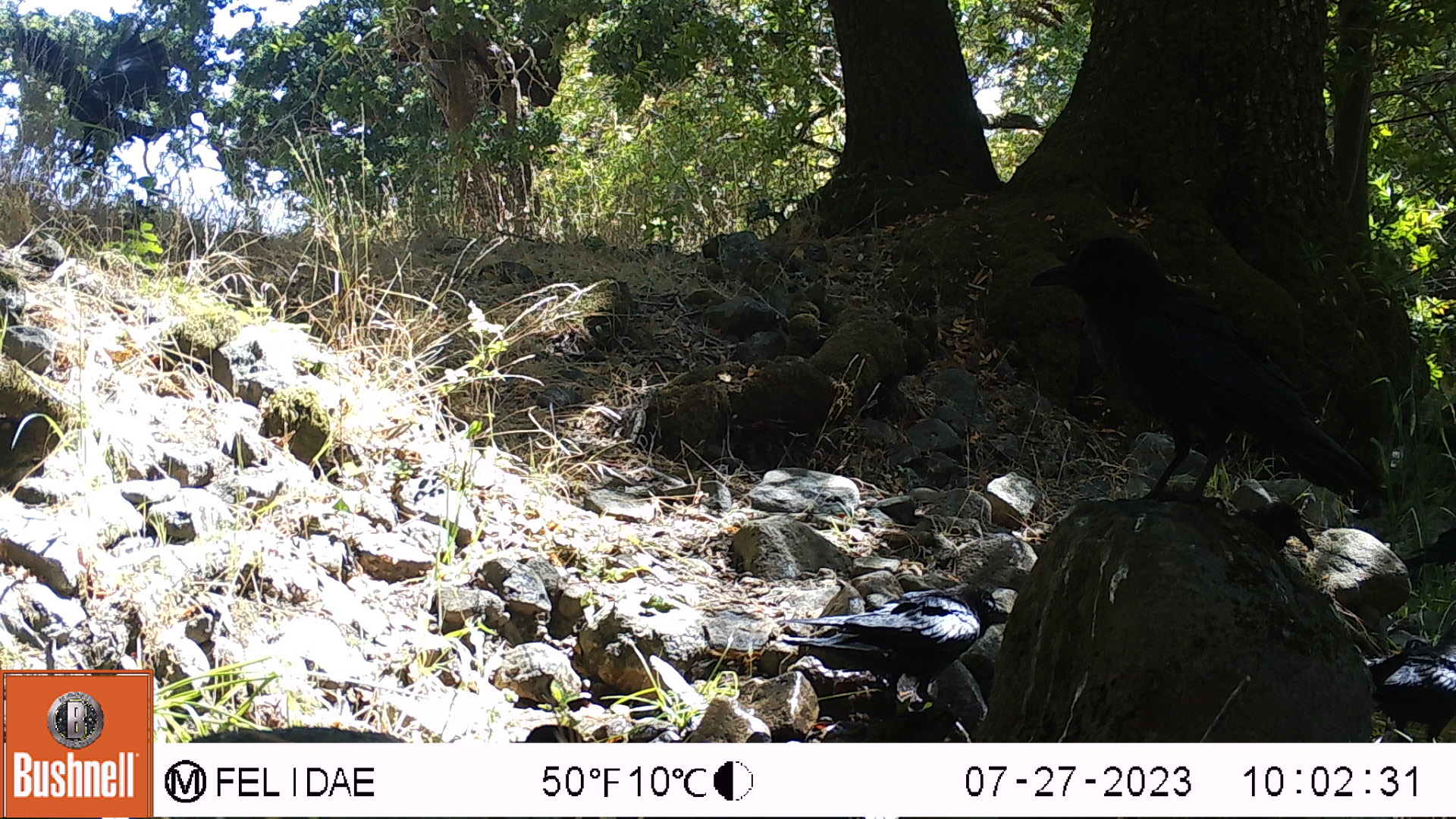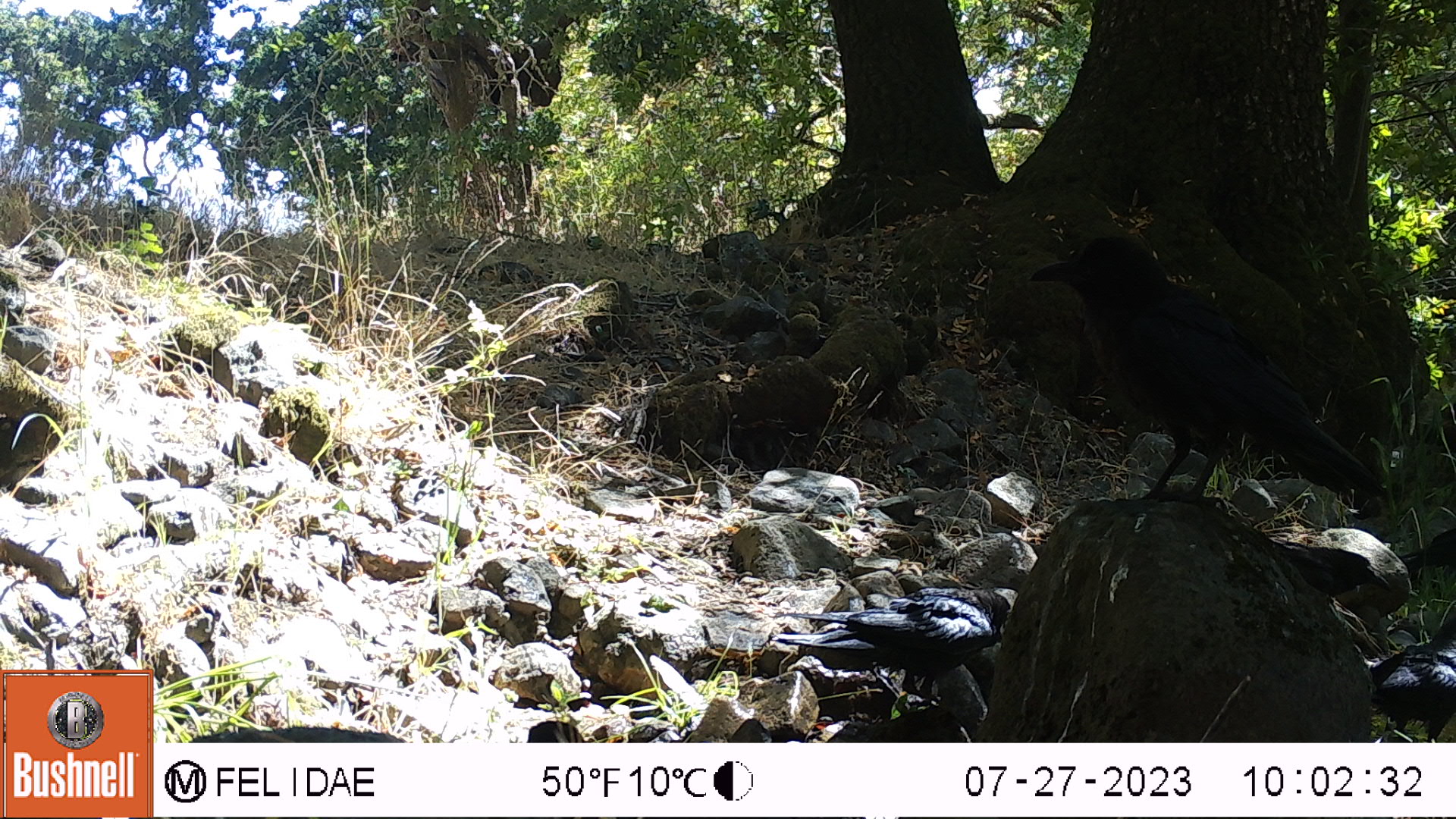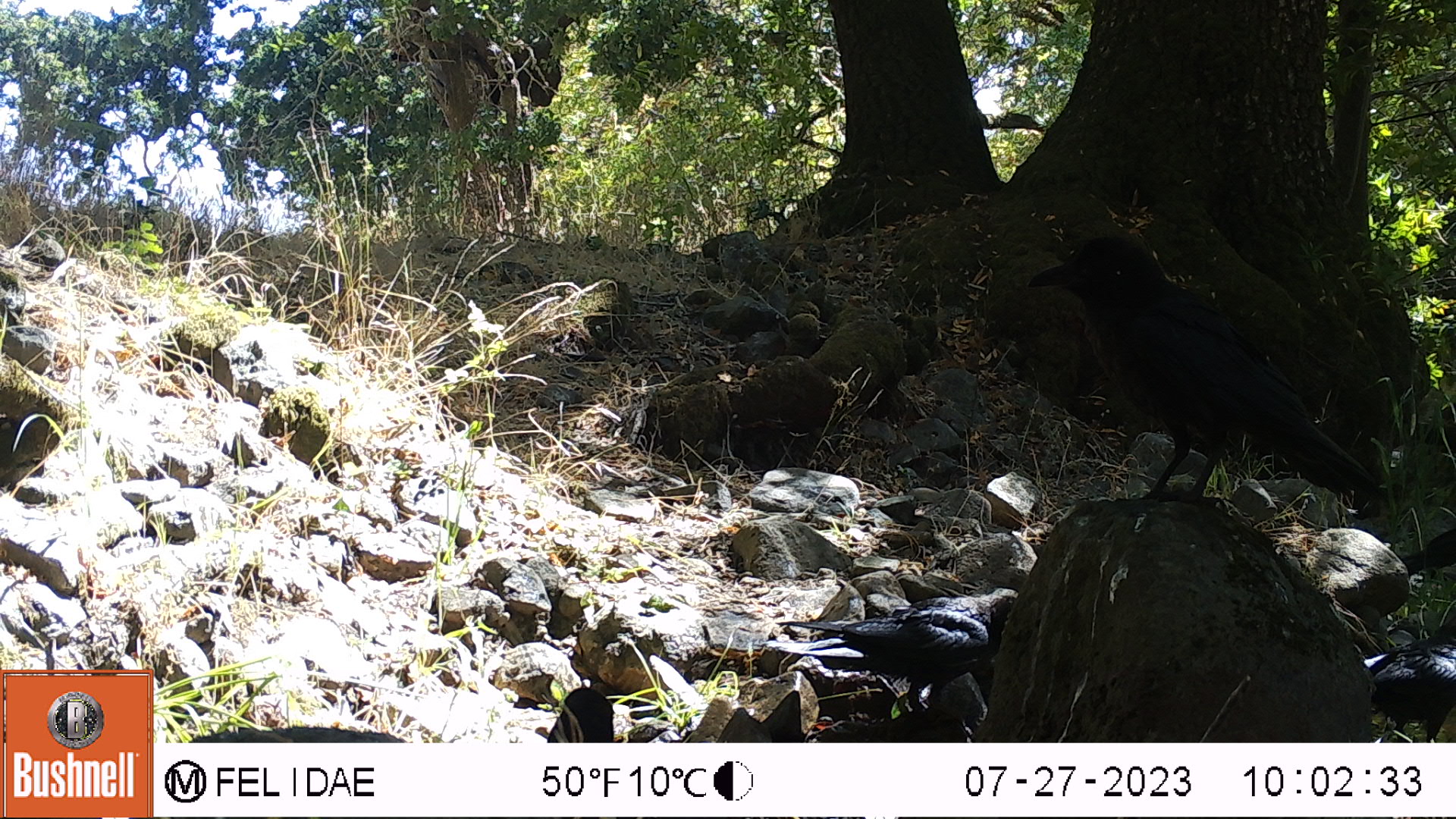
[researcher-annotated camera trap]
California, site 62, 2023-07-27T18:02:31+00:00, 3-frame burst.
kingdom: Animalia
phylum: Chordata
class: Aves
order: Passeriformes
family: Corvidae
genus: Corvus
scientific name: Corvus brachyrhynchos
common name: american crow